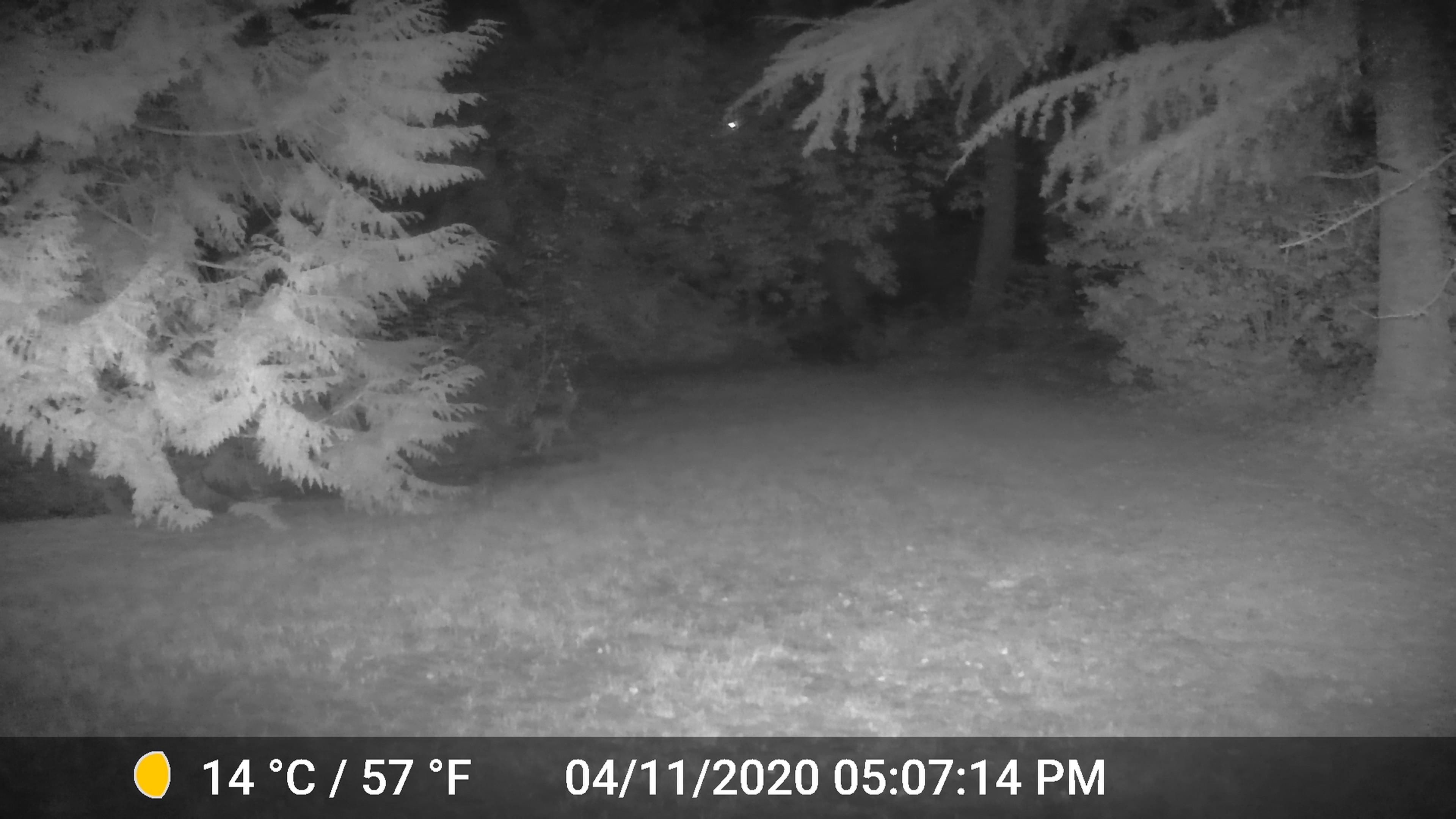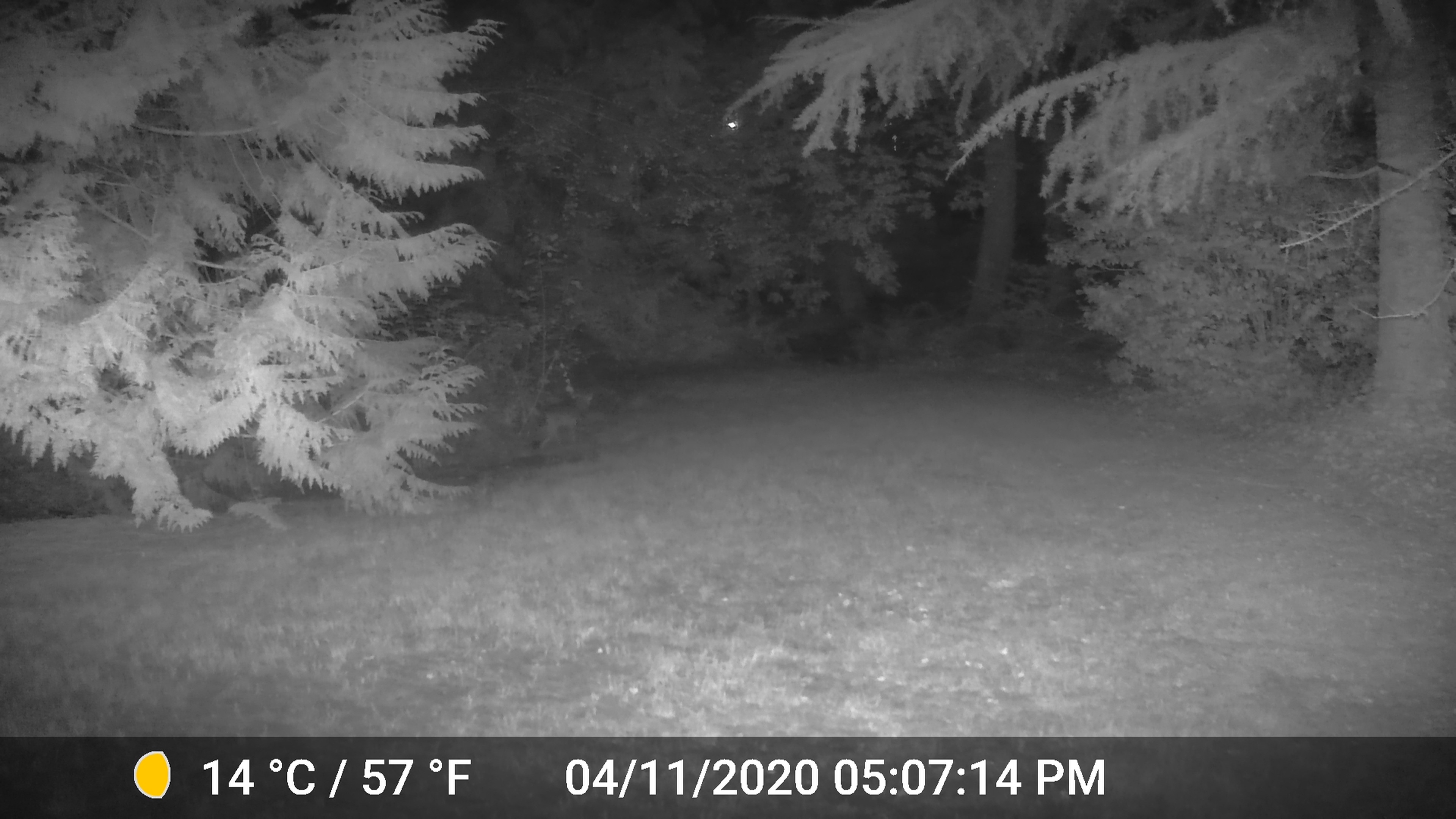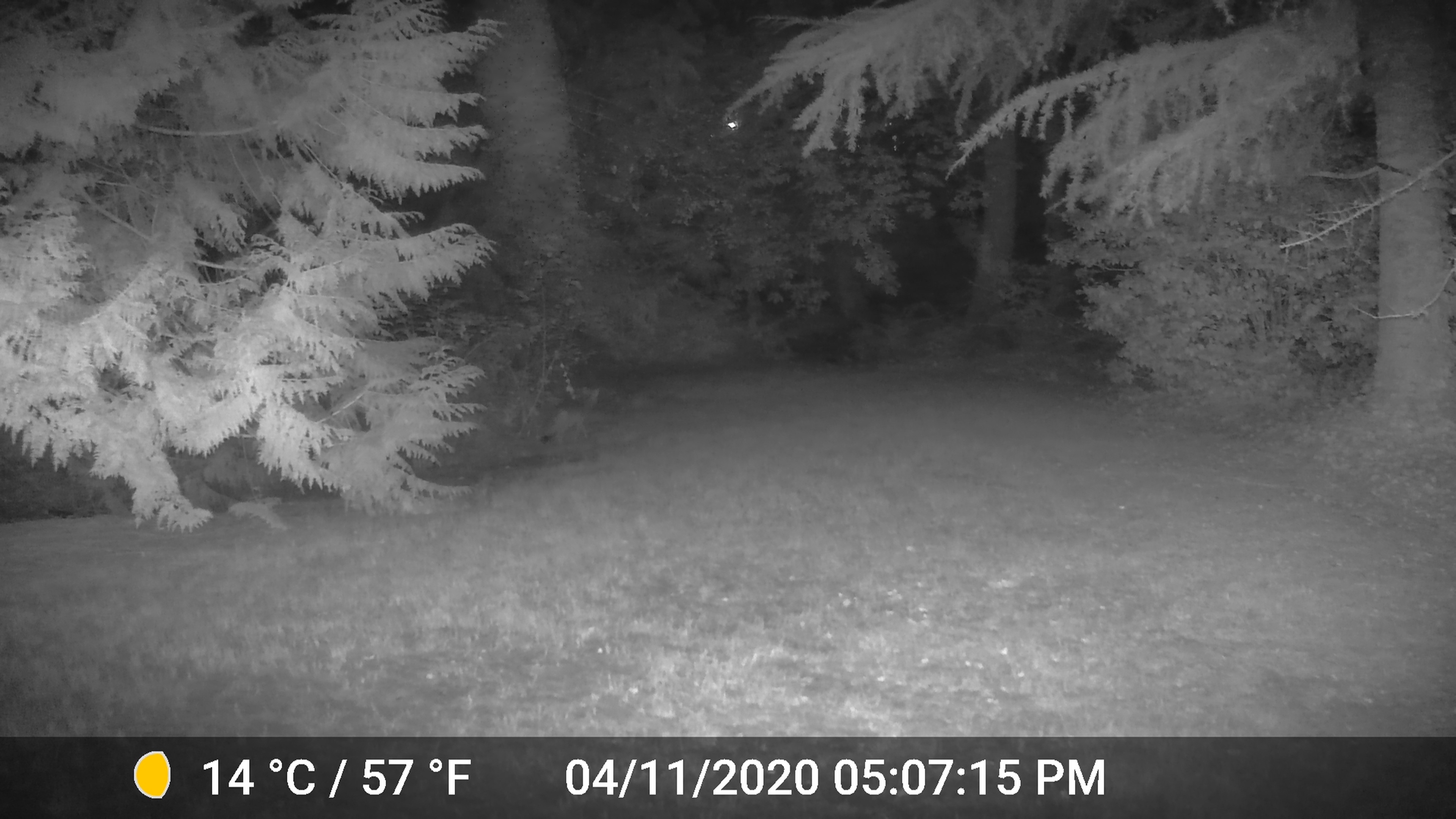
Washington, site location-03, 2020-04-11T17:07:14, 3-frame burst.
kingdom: Animalia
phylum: Chordata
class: Mammalia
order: Carnivora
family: Canidae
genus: Canis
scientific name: Canis latrans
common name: coyote